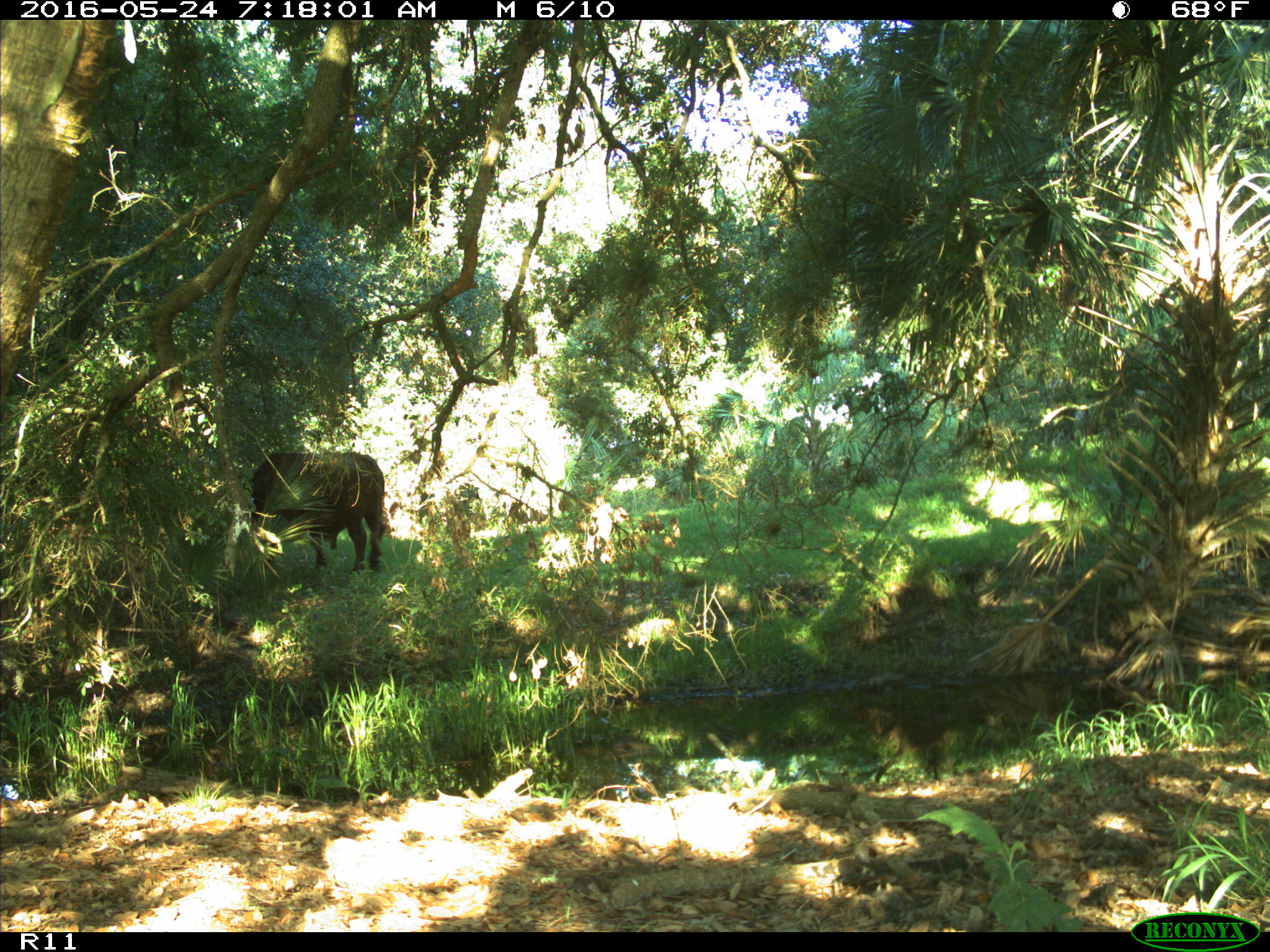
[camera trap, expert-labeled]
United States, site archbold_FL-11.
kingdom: Animalia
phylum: Chordata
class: Mammalia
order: Artiodactyla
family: Bovidae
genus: Bos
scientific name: Bos taurus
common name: domestic cow